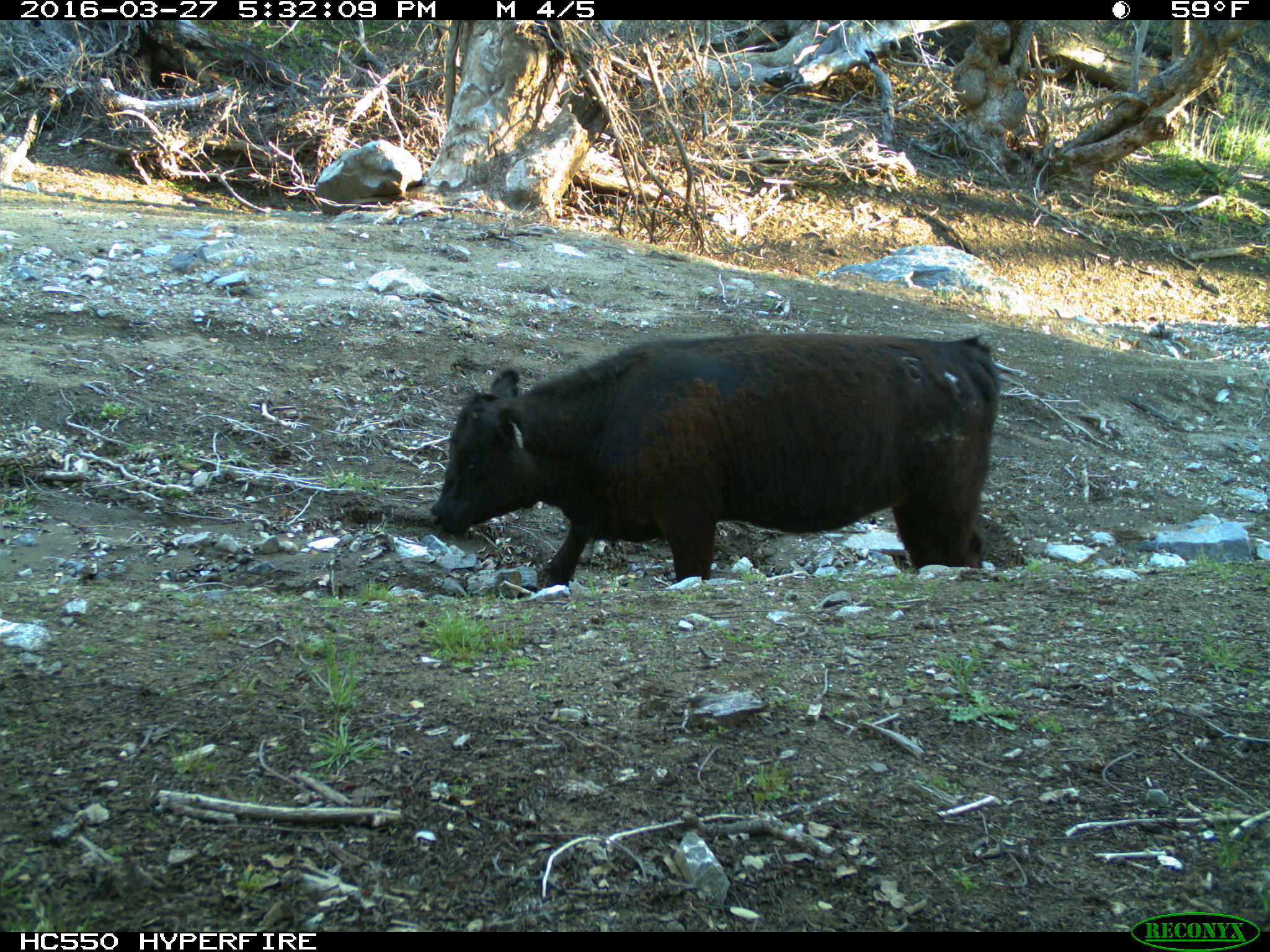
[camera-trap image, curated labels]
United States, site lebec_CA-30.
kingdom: Animalia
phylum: Chordata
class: Mammalia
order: Artiodactyla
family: Bovidae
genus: Bos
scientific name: Bos taurus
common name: domestic cow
Bos taurus (domestic cow).